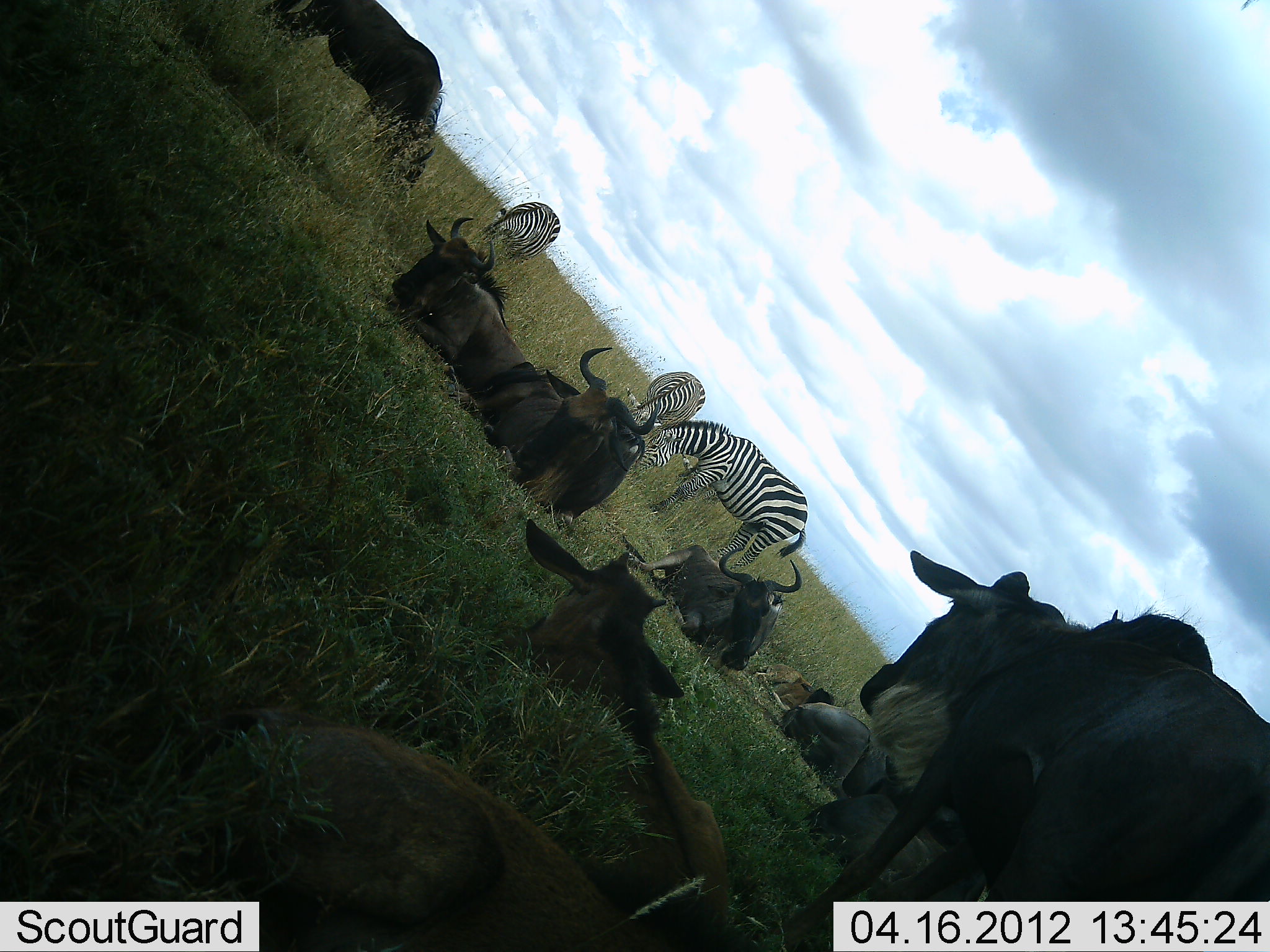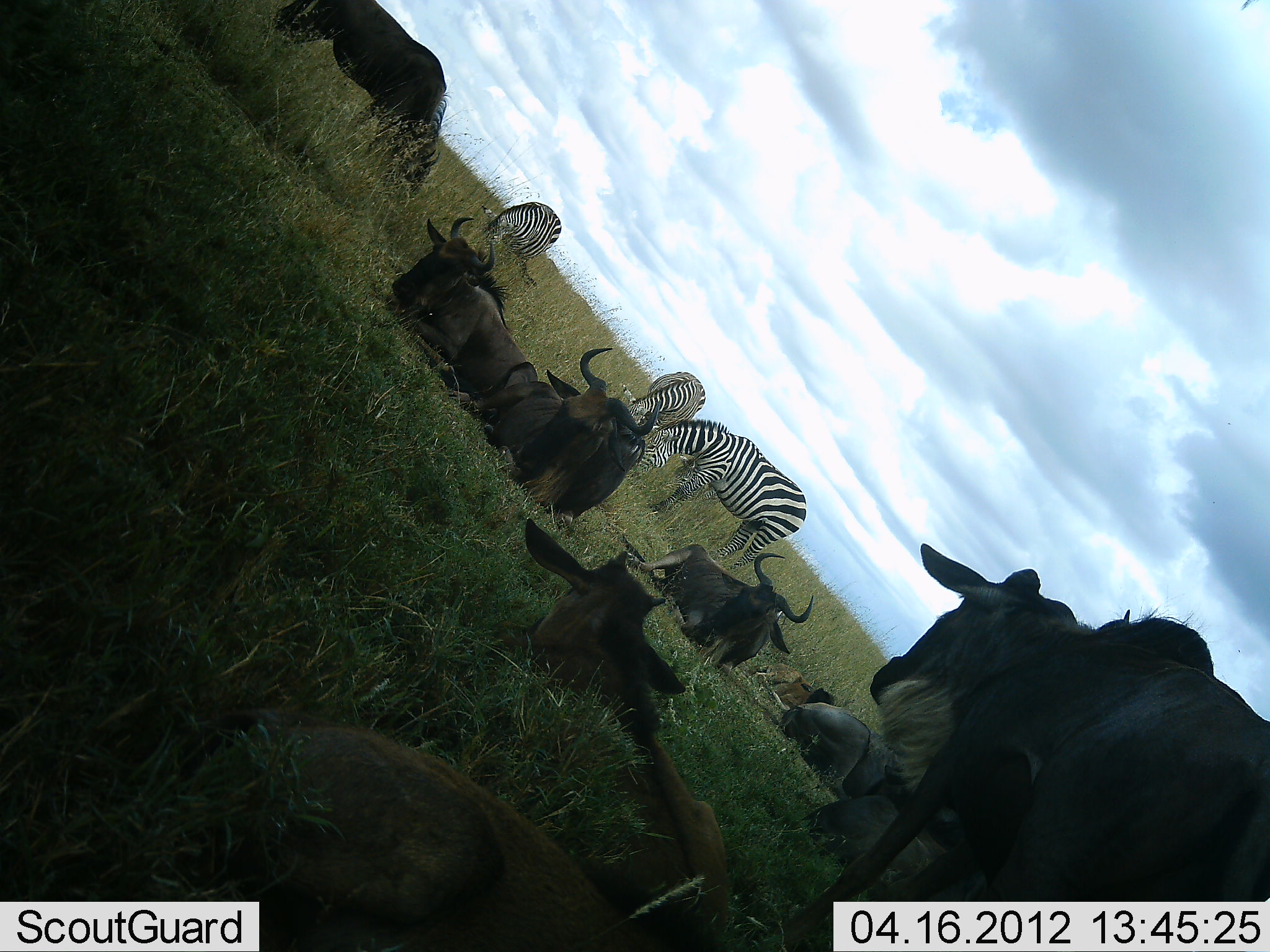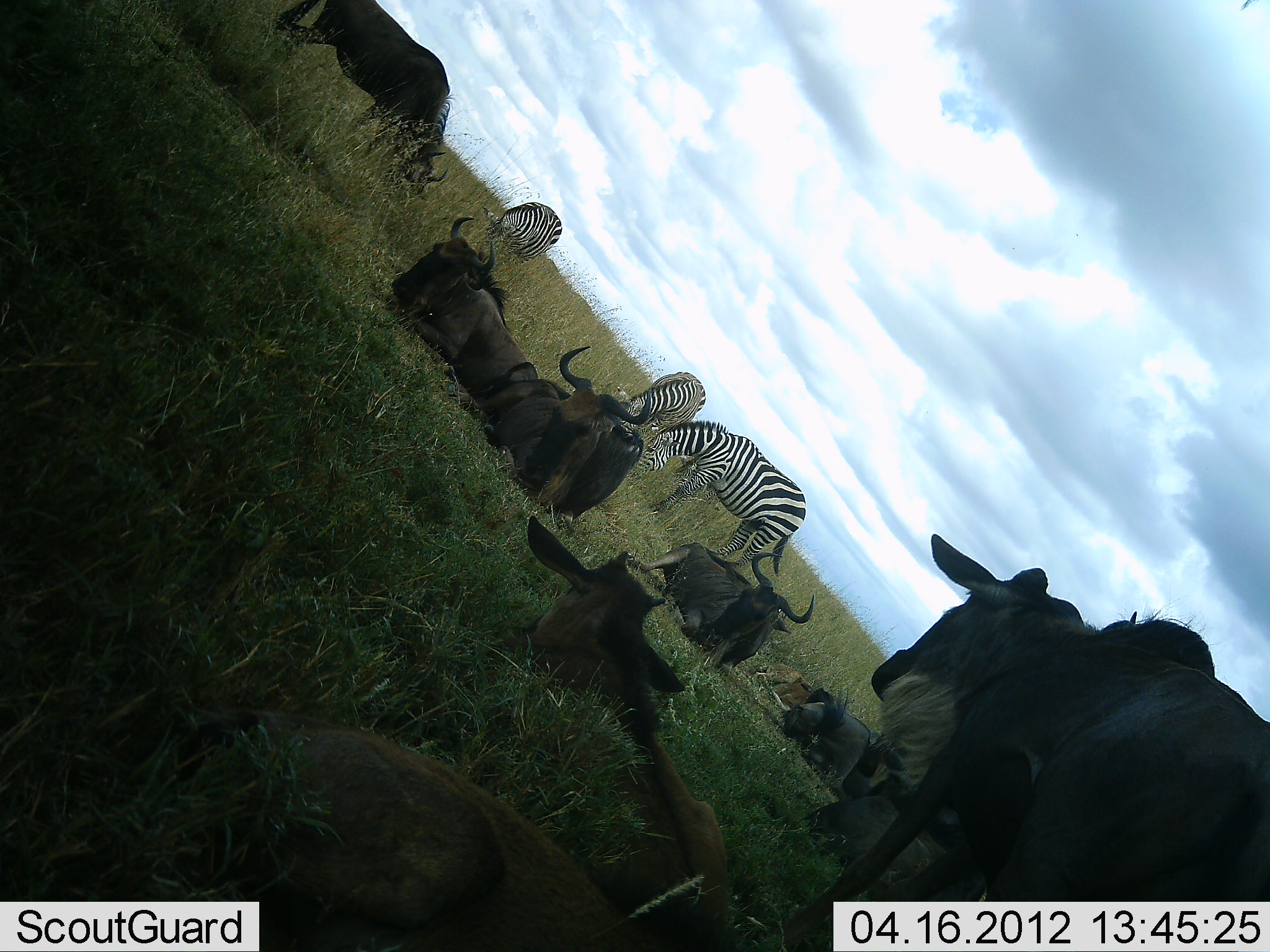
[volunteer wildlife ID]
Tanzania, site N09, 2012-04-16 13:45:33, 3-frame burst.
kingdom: Animalia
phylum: Chordata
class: Mammalia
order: Artiodactyla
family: Bovidae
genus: Connochaetes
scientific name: Connochaetes taurinus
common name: blue wildebeest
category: wildebeest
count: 9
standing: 85%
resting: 100%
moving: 0%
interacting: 0%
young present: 30%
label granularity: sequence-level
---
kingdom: Animalia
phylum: Chordata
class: Mammalia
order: Perissodactyla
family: Equidae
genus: Equus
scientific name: Equus quagga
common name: plains zebra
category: zebra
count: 3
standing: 32%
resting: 0%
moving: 0%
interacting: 0%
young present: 0%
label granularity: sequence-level